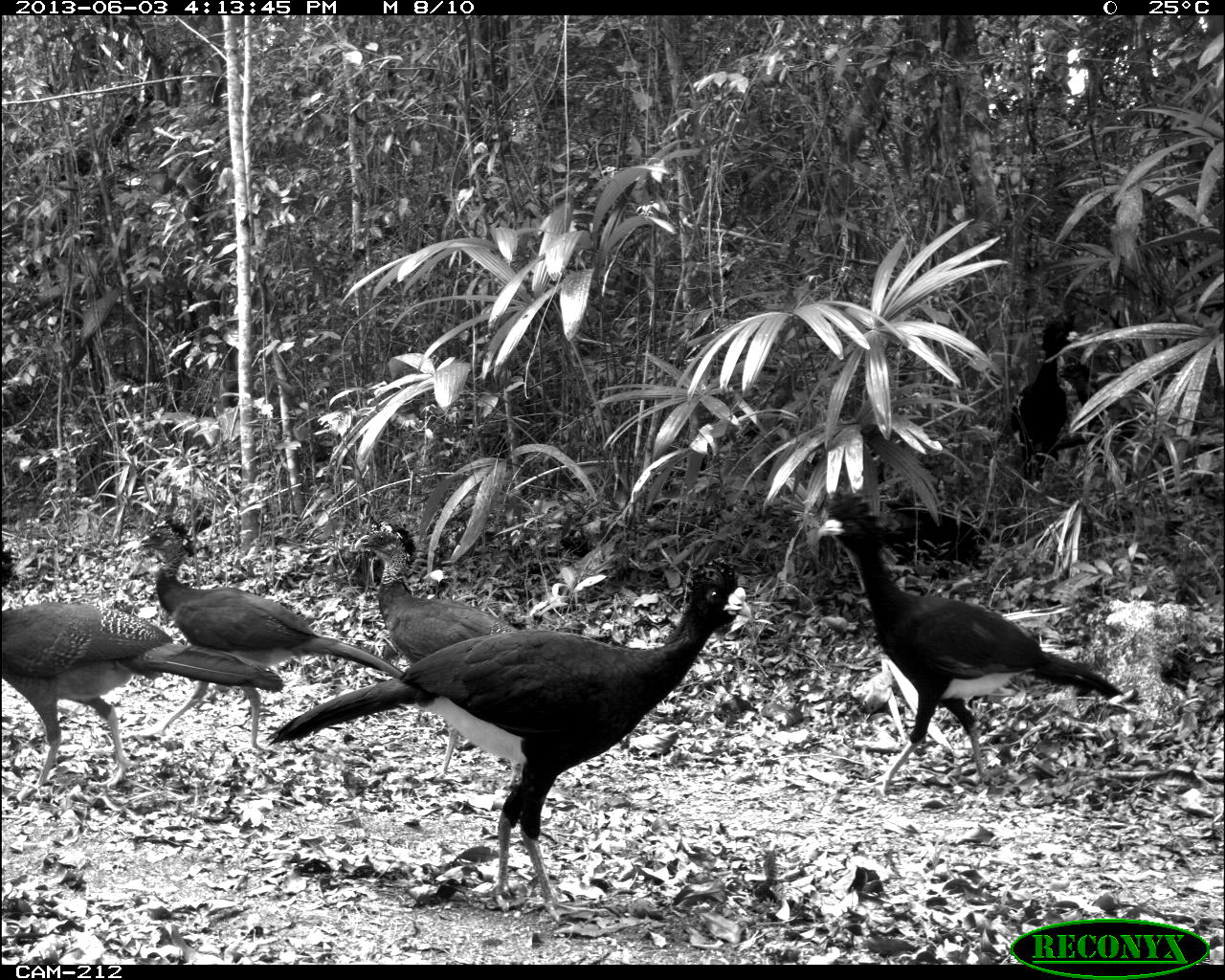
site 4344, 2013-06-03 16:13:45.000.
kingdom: Animalia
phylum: Chordata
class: Aves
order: Galliformes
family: Cracidae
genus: Crax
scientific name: Crax rubra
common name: great curassow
Crax rubra (great curassow), count 6.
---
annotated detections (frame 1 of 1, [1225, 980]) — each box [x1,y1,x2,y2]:
crax rubra: [265,557,757,924]; [814,491,1124,798]; [0,538,284,801]; [132,513,405,755]; [347,518,523,781]; [1011,315,1077,480]; [1057,355,1136,472]; [880,499,982,582]